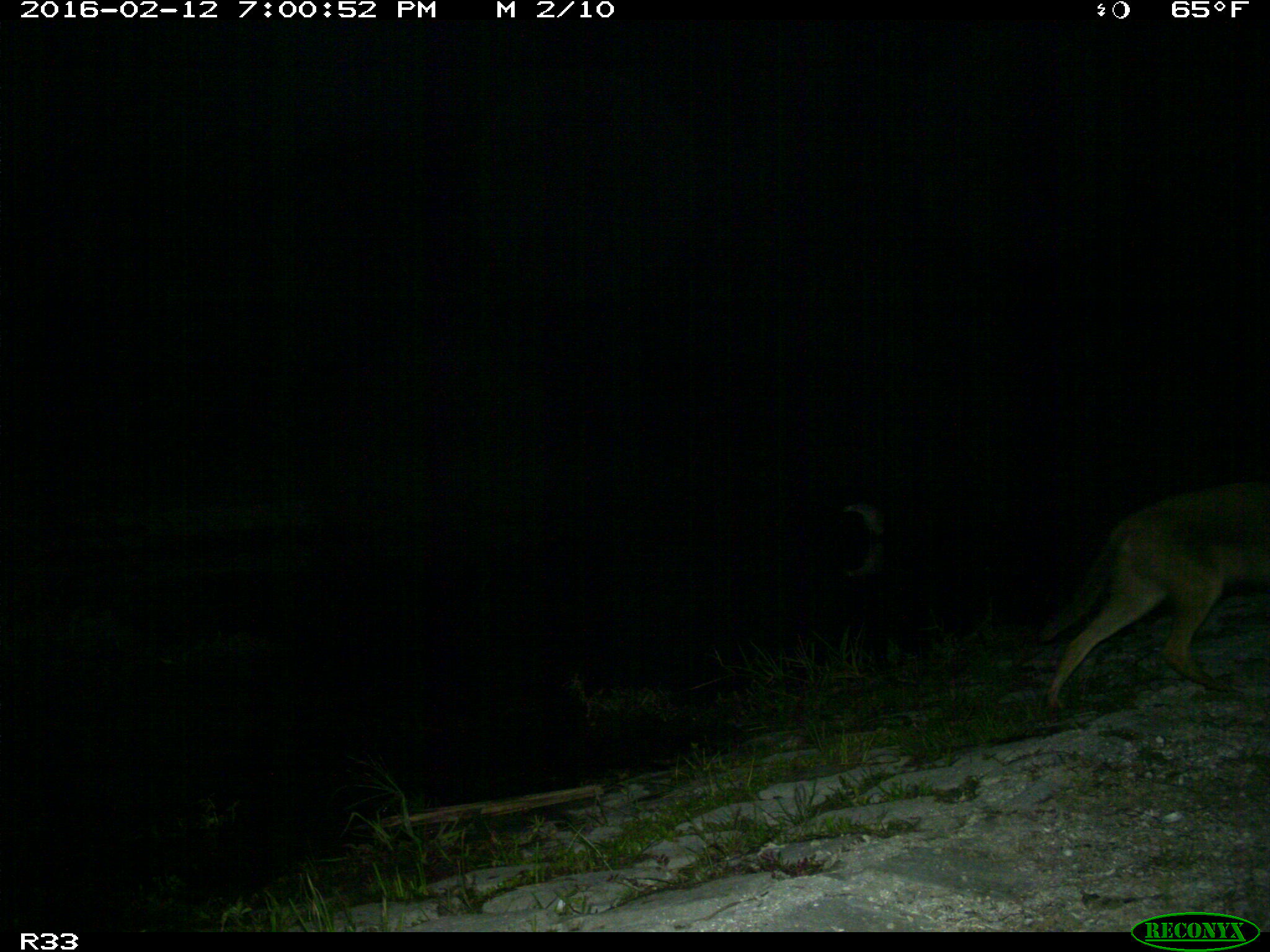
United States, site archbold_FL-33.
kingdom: Animalia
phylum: Chordata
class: Mammalia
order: Carnivora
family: Canidae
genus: Canis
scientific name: Canis latrans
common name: coyote